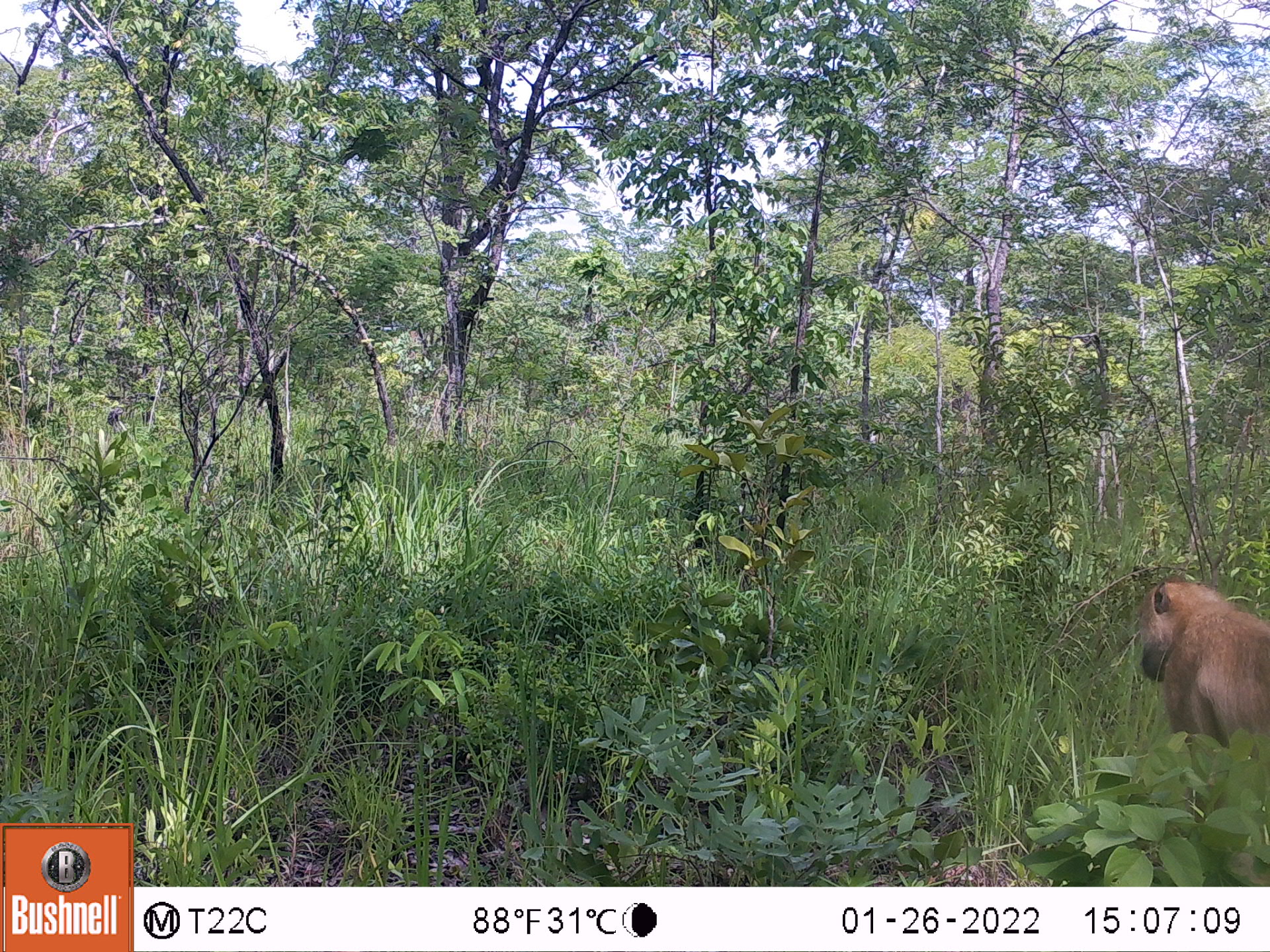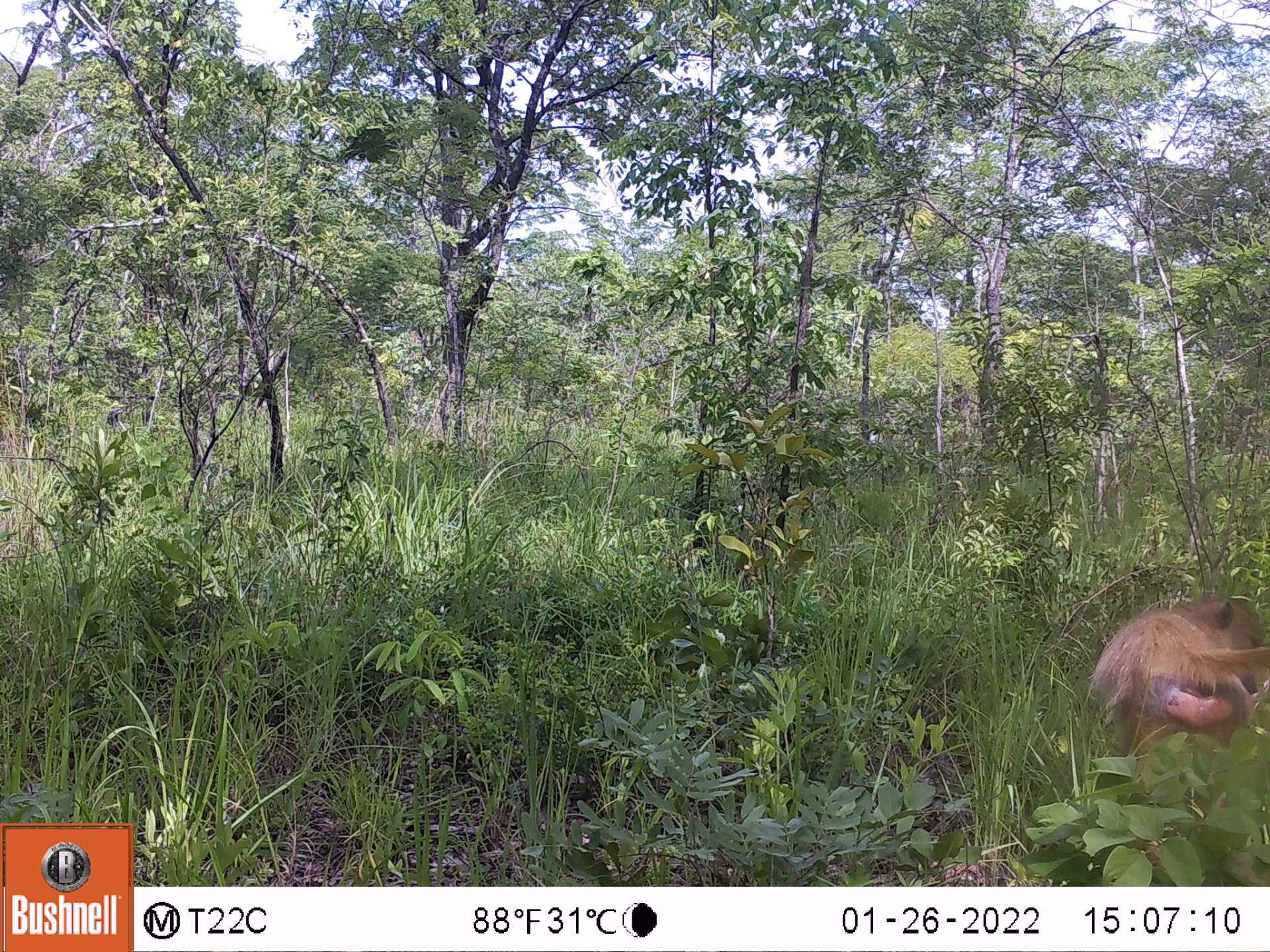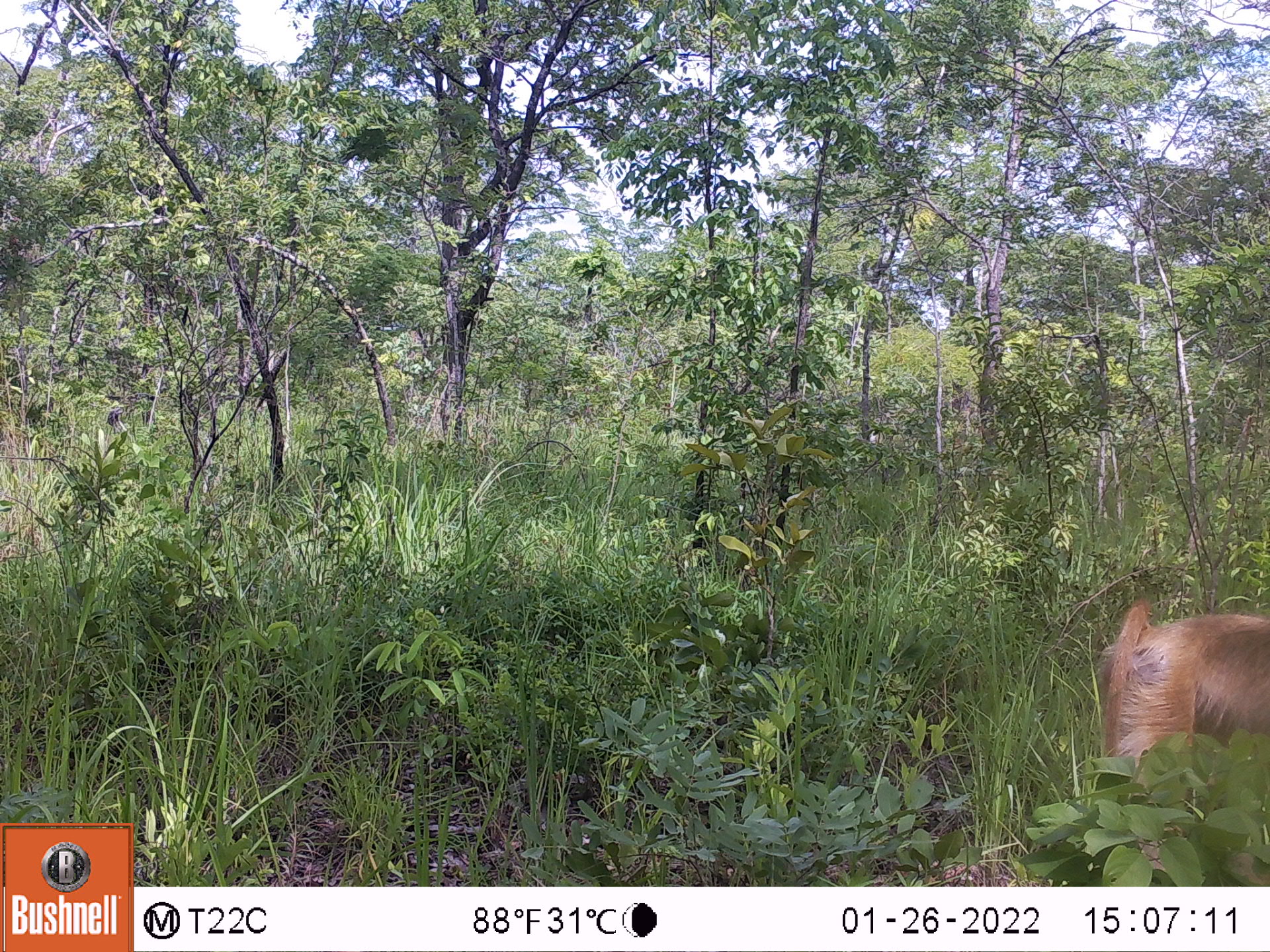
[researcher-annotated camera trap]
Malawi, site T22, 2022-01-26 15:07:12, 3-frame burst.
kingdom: Animalia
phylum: Chordata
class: Mammalia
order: Primates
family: Cercopithecidae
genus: Papio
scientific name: Papio cynocephalus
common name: yellow baboon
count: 1